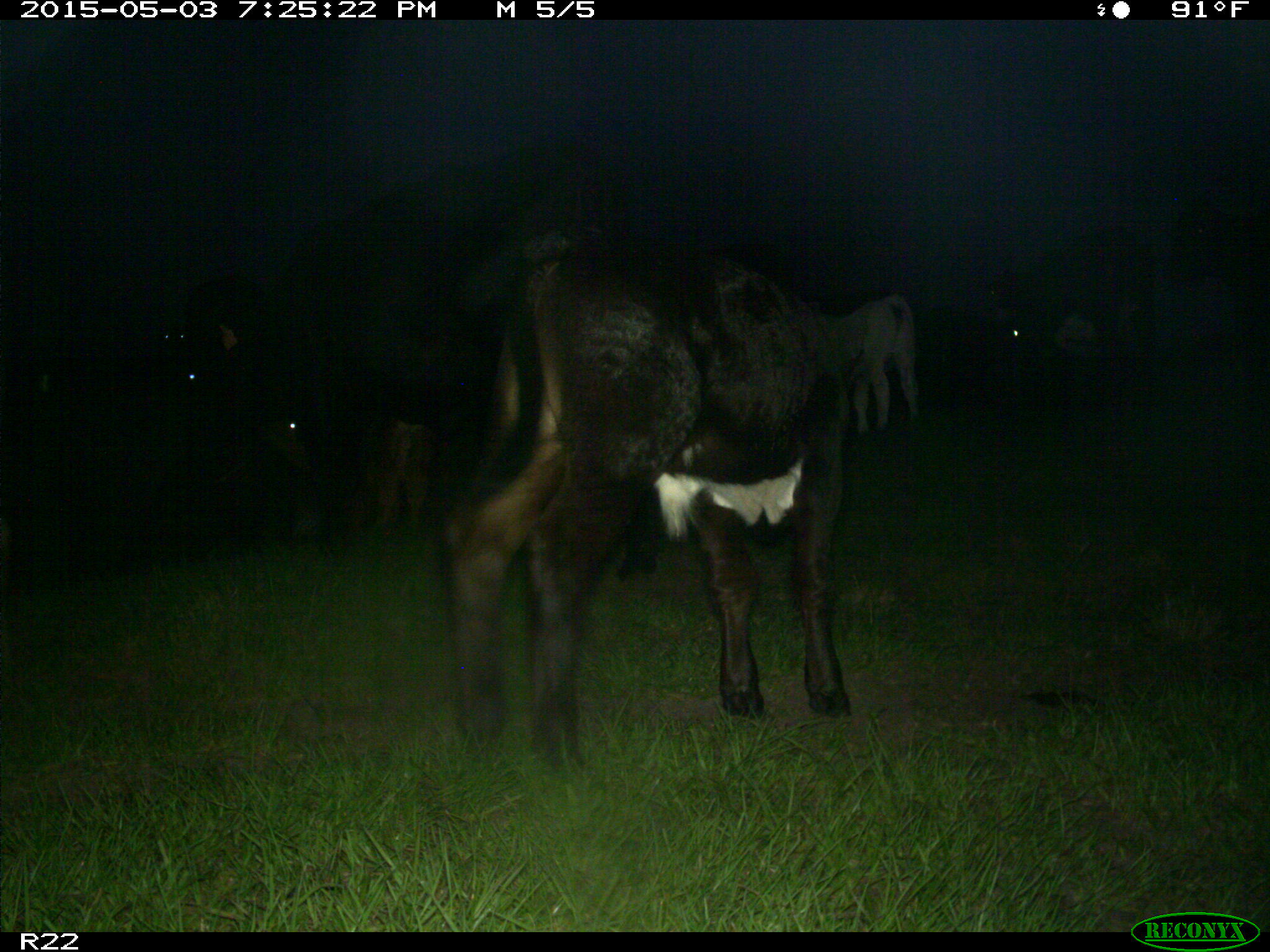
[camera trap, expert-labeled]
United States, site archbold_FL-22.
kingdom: Animalia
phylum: Chordata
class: Mammalia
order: Artiodactyla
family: Bovidae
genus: Bos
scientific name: Bos taurus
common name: domestic cow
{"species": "Bos taurus (domestic cow)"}